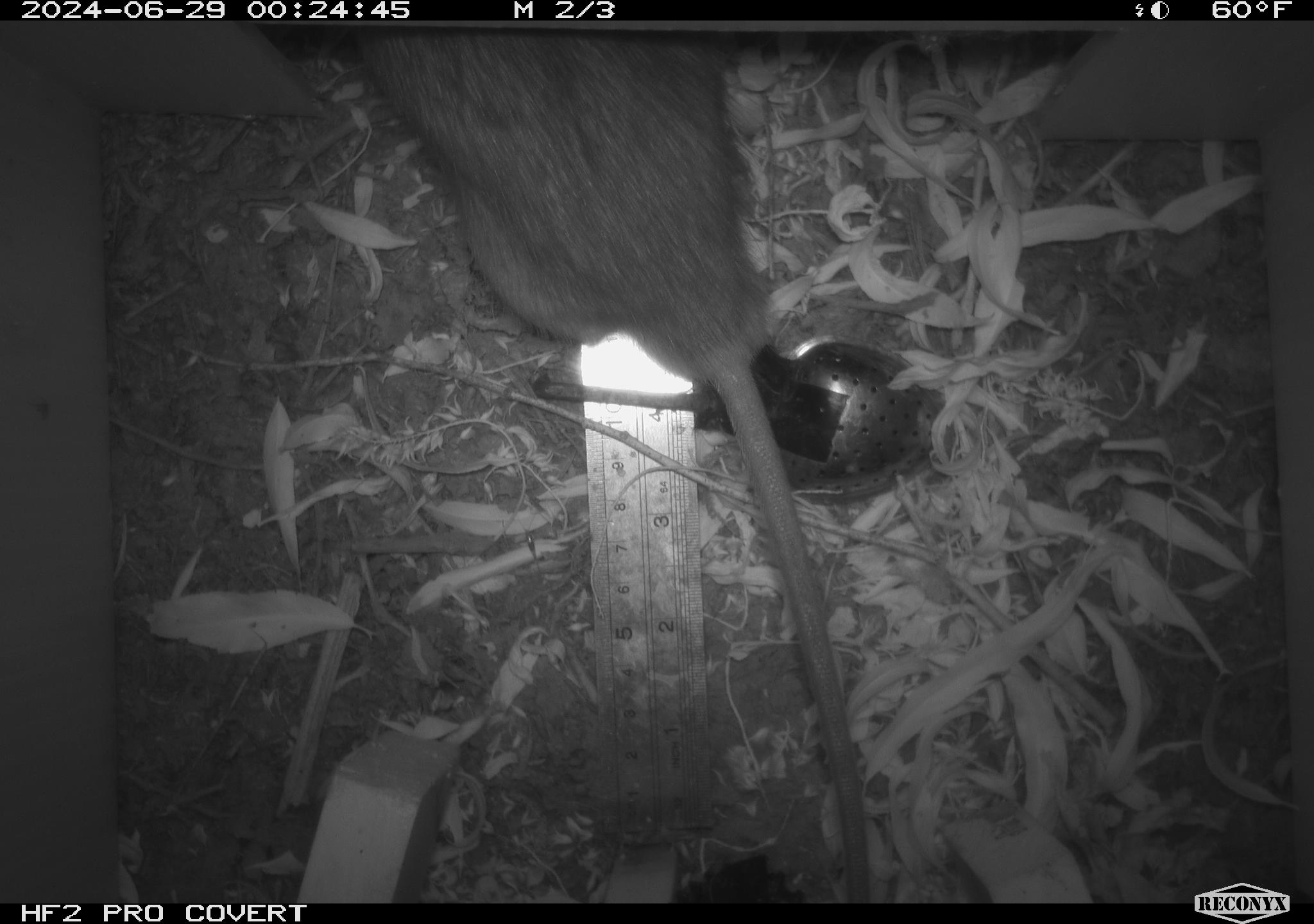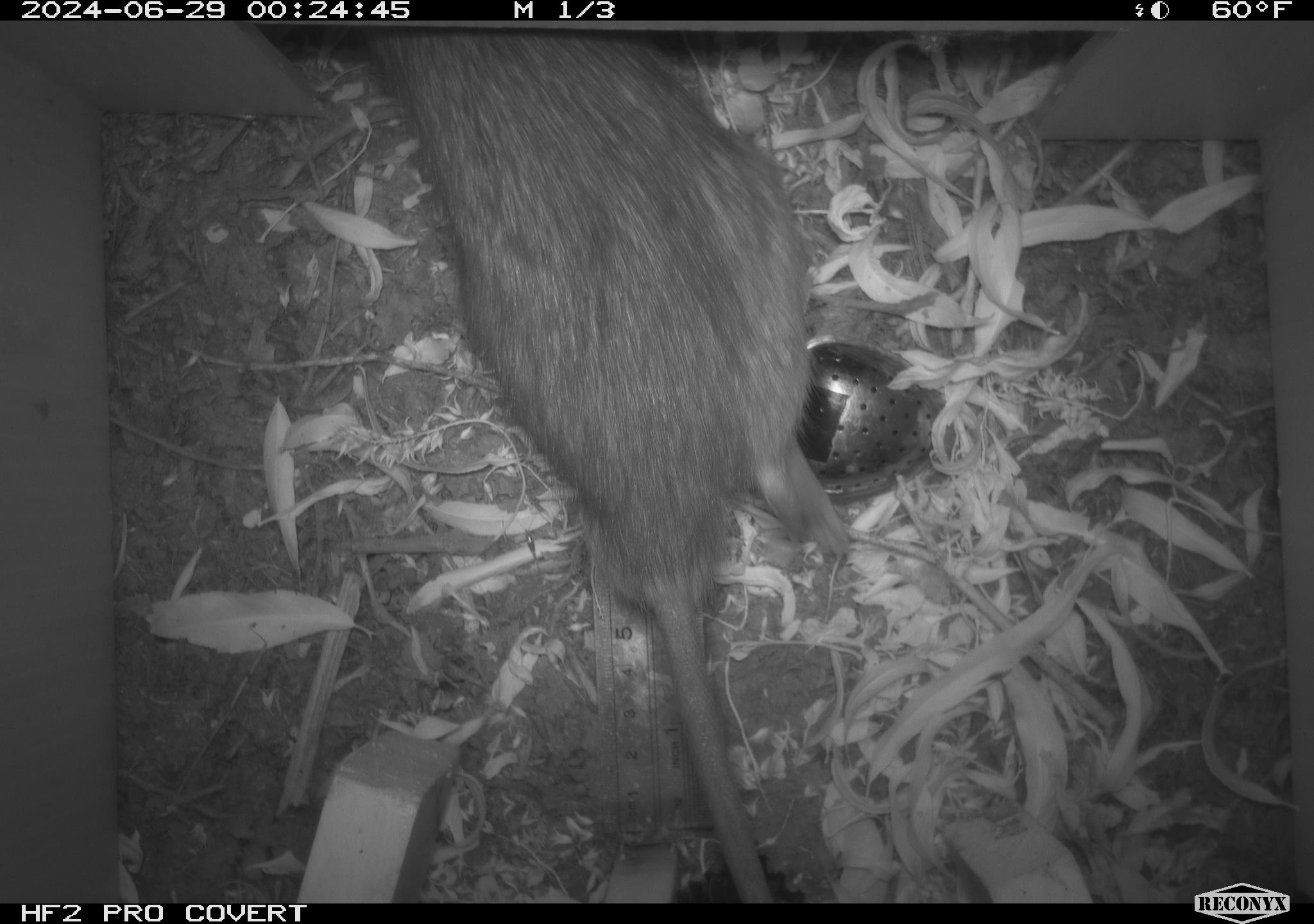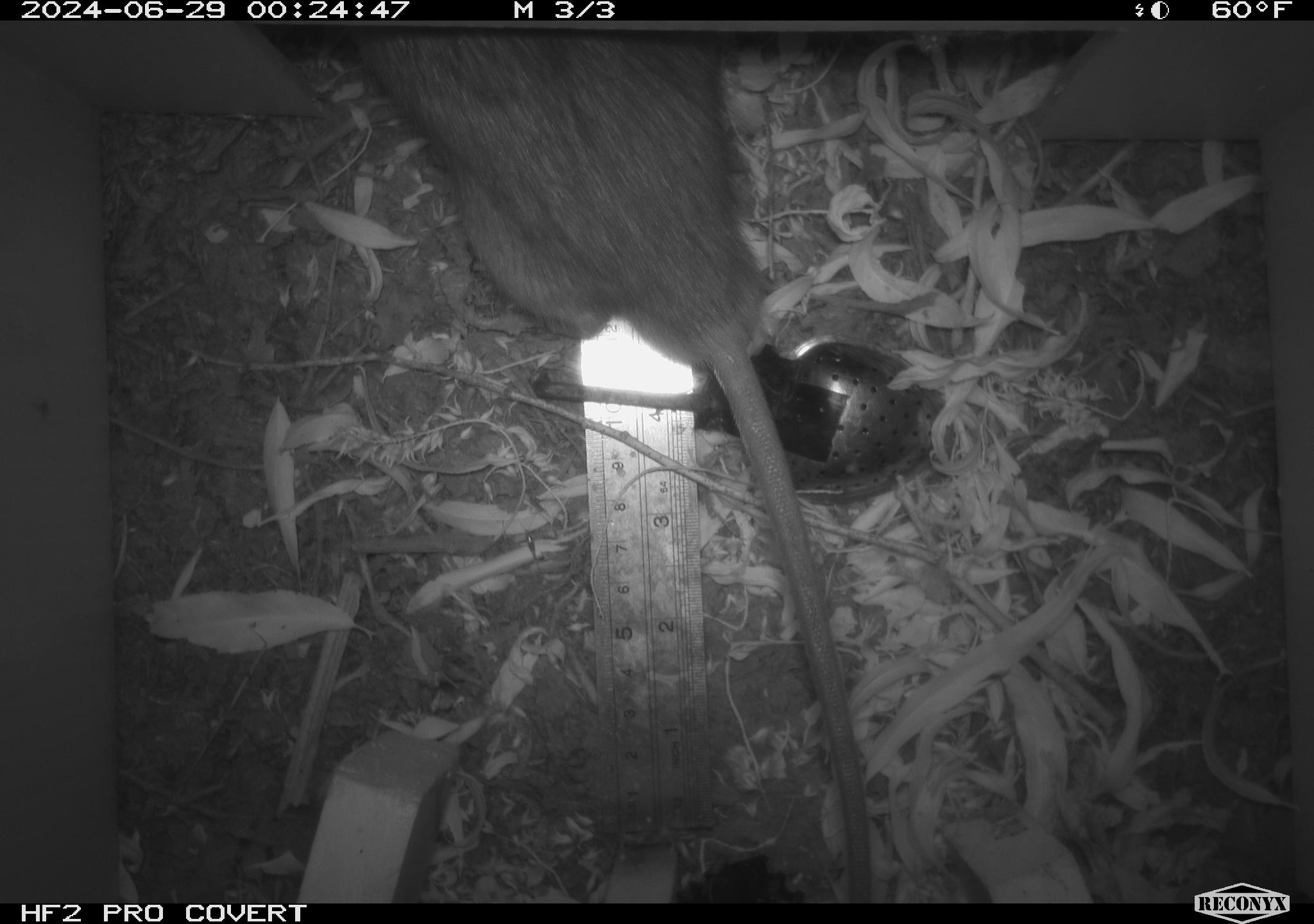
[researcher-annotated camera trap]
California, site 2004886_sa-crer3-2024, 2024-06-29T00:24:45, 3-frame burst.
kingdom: Animalia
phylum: Chordata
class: Mammalia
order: Rodentia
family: Muridae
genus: Rattus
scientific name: Rattus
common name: rat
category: rattus species